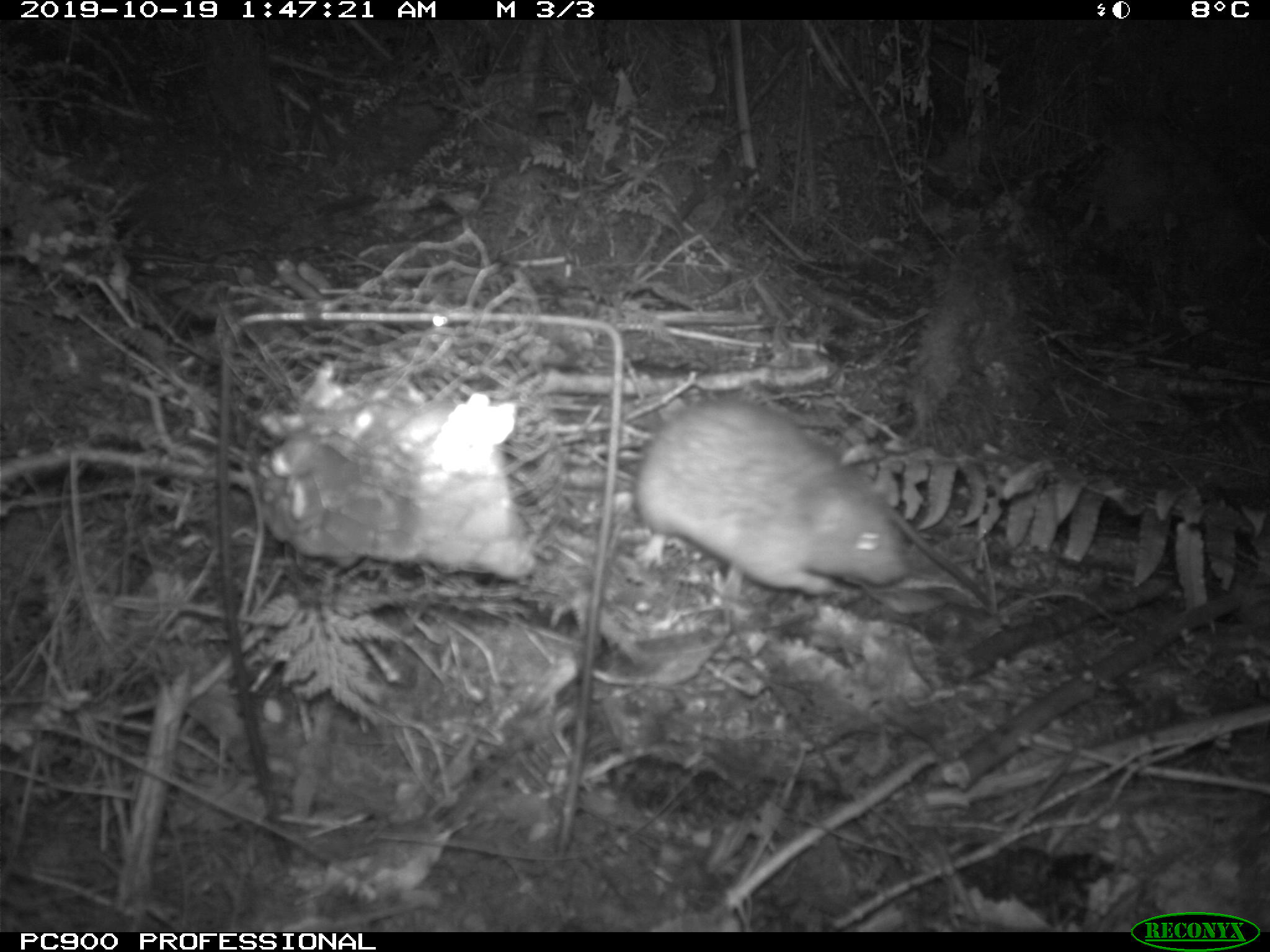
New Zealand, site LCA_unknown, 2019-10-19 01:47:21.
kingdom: Animalia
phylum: Chordata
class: Mammalia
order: Rodentia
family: Muridae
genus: Rattus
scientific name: Rattus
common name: rat